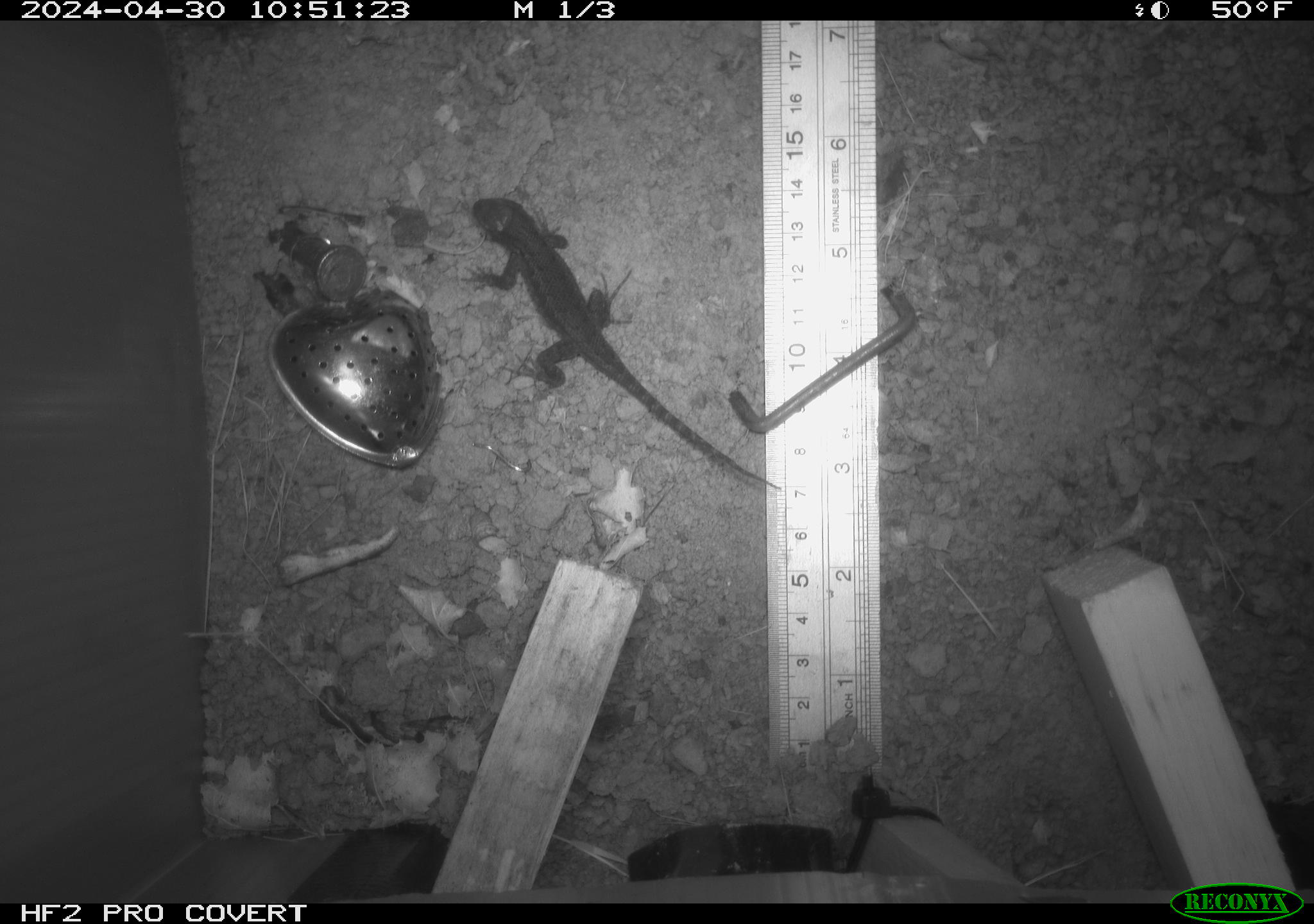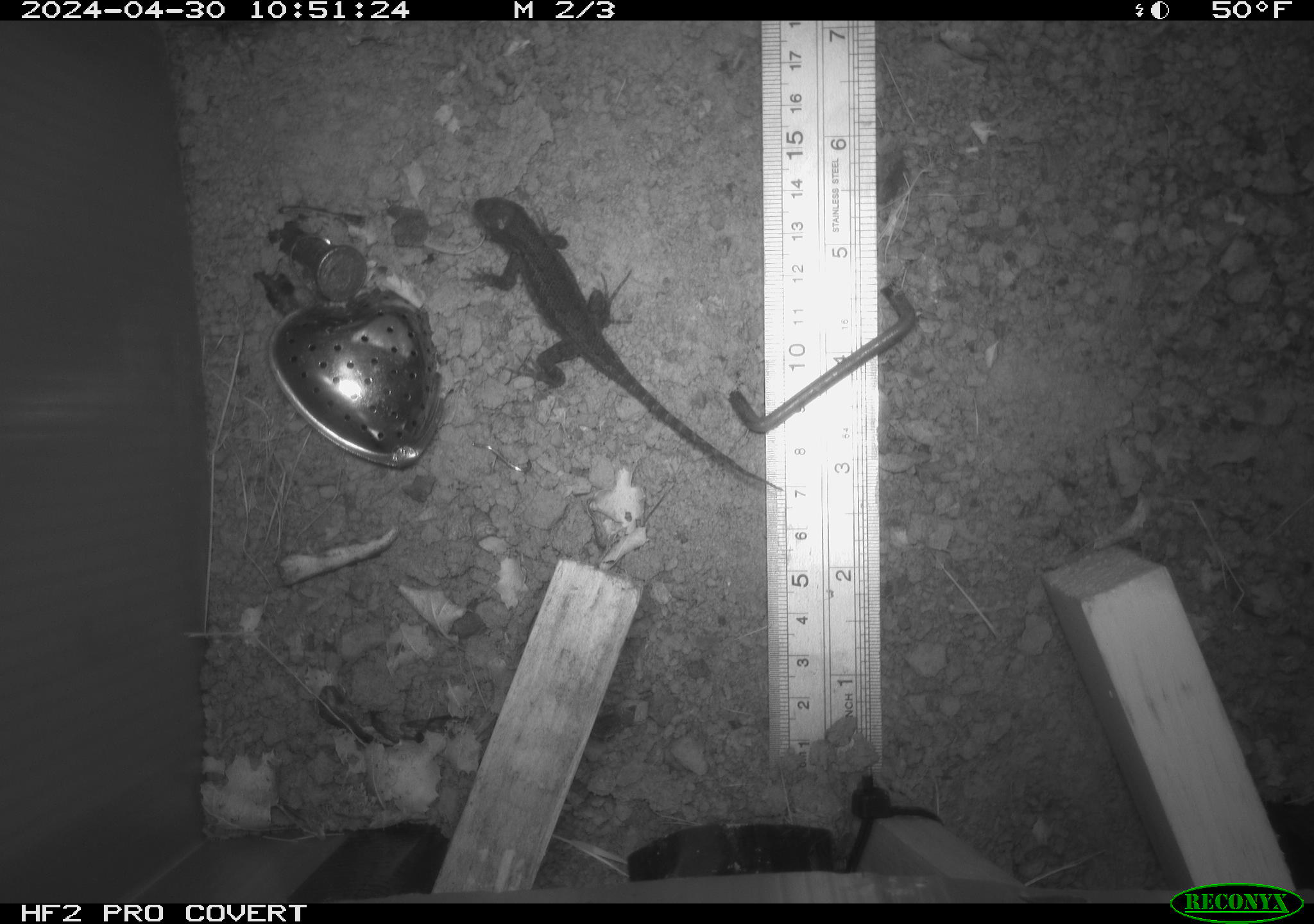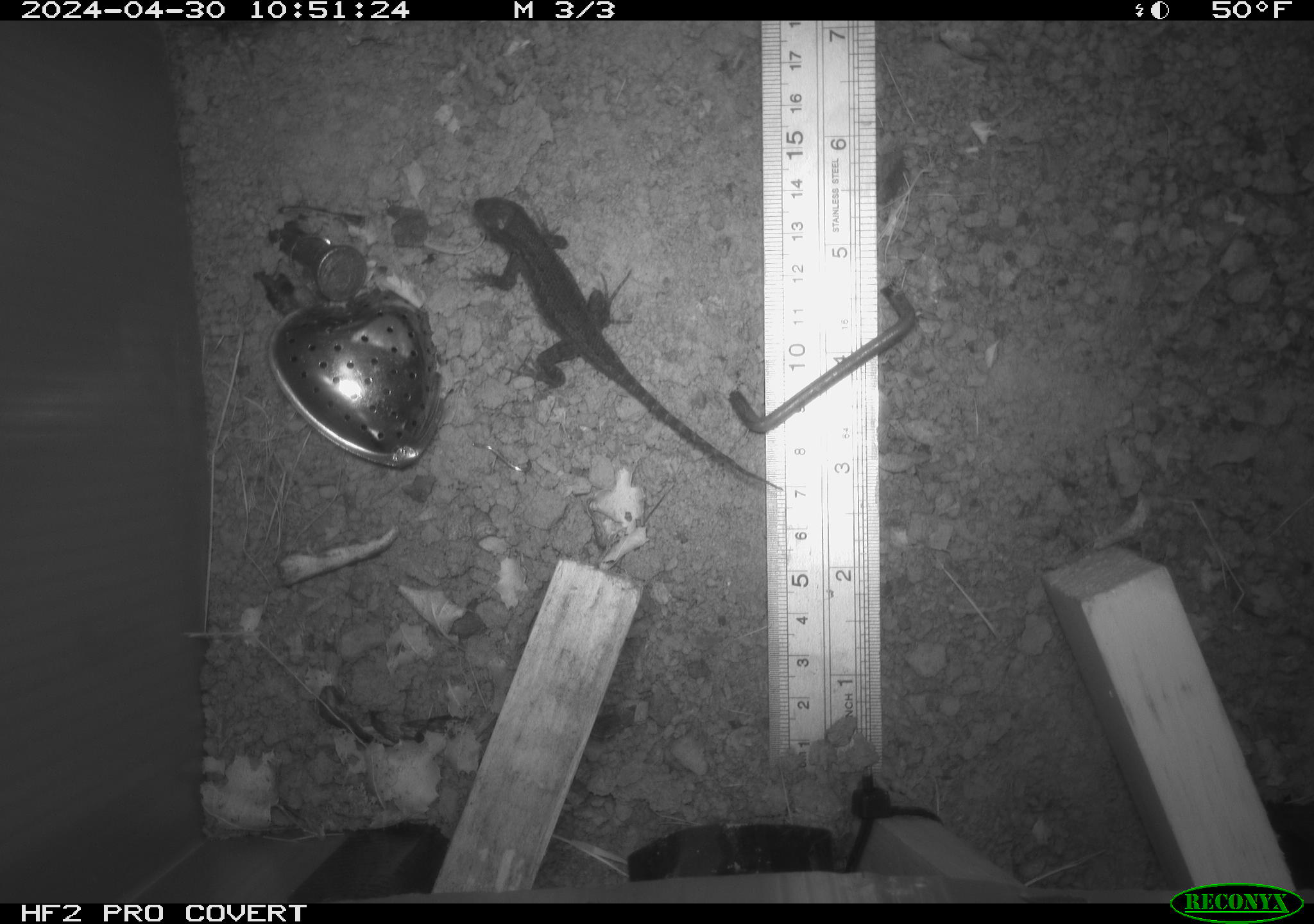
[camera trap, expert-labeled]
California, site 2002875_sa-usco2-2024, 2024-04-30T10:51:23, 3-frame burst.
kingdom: Animalia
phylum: Chordata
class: Reptilia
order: Squamata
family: Phrynosomatidae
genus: Sceloporus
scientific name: Sceloporus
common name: spiny lizards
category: sceloporus species